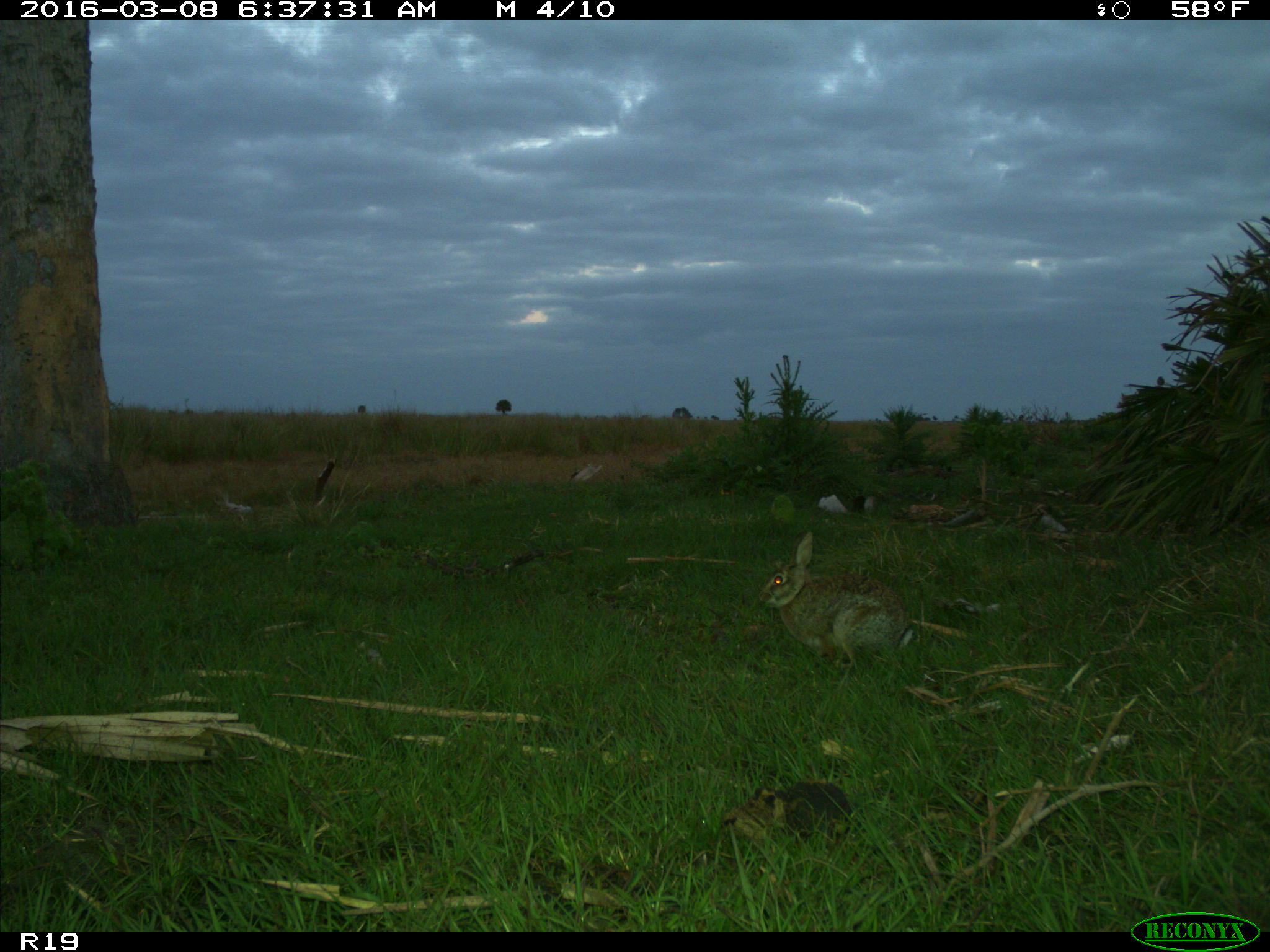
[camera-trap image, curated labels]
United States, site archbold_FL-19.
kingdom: Animalia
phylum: Chordata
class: Mammalia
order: Lagomorpha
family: Leporidae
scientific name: Leporidae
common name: rabbits and hares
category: unidentified rabbit